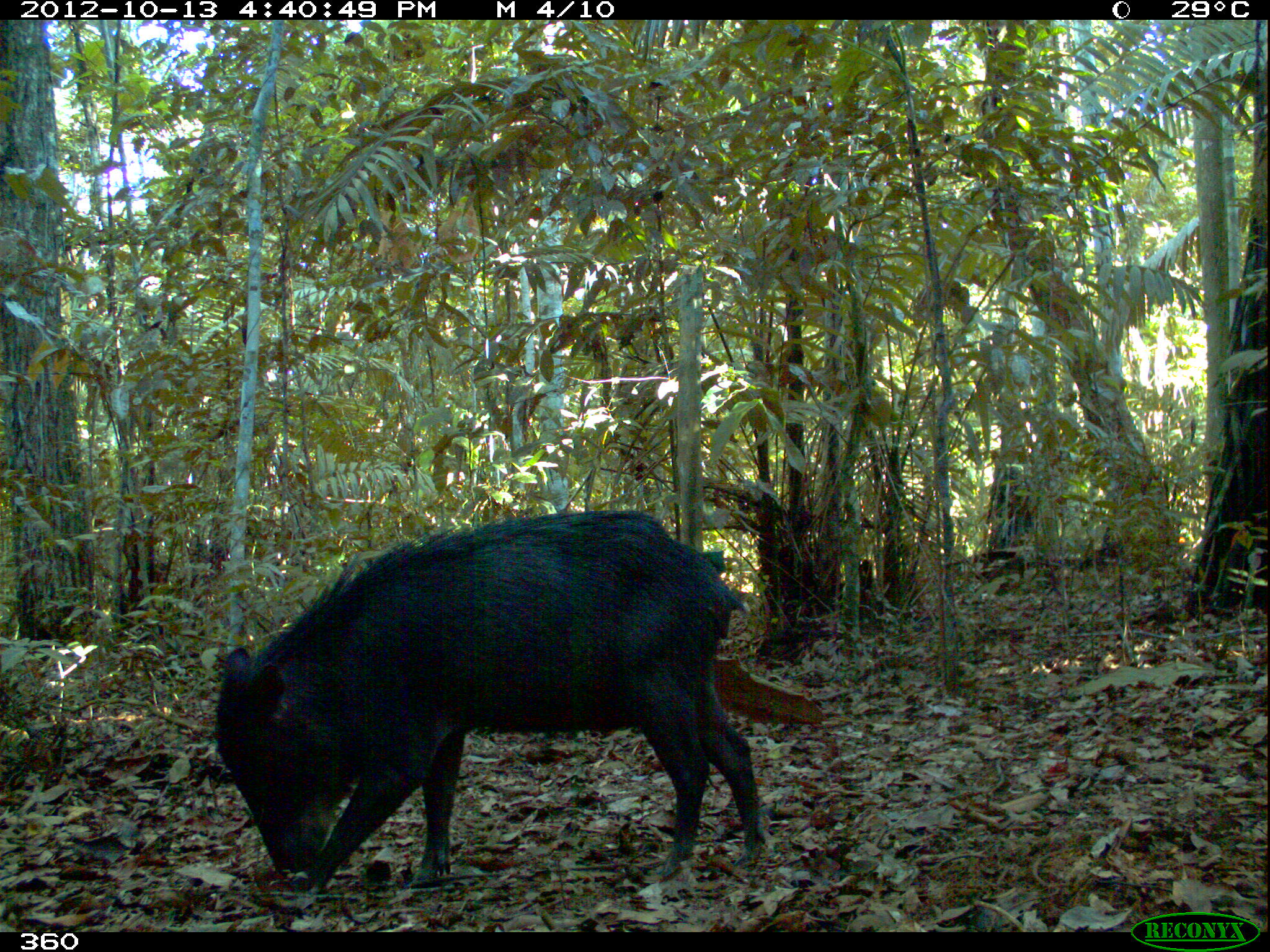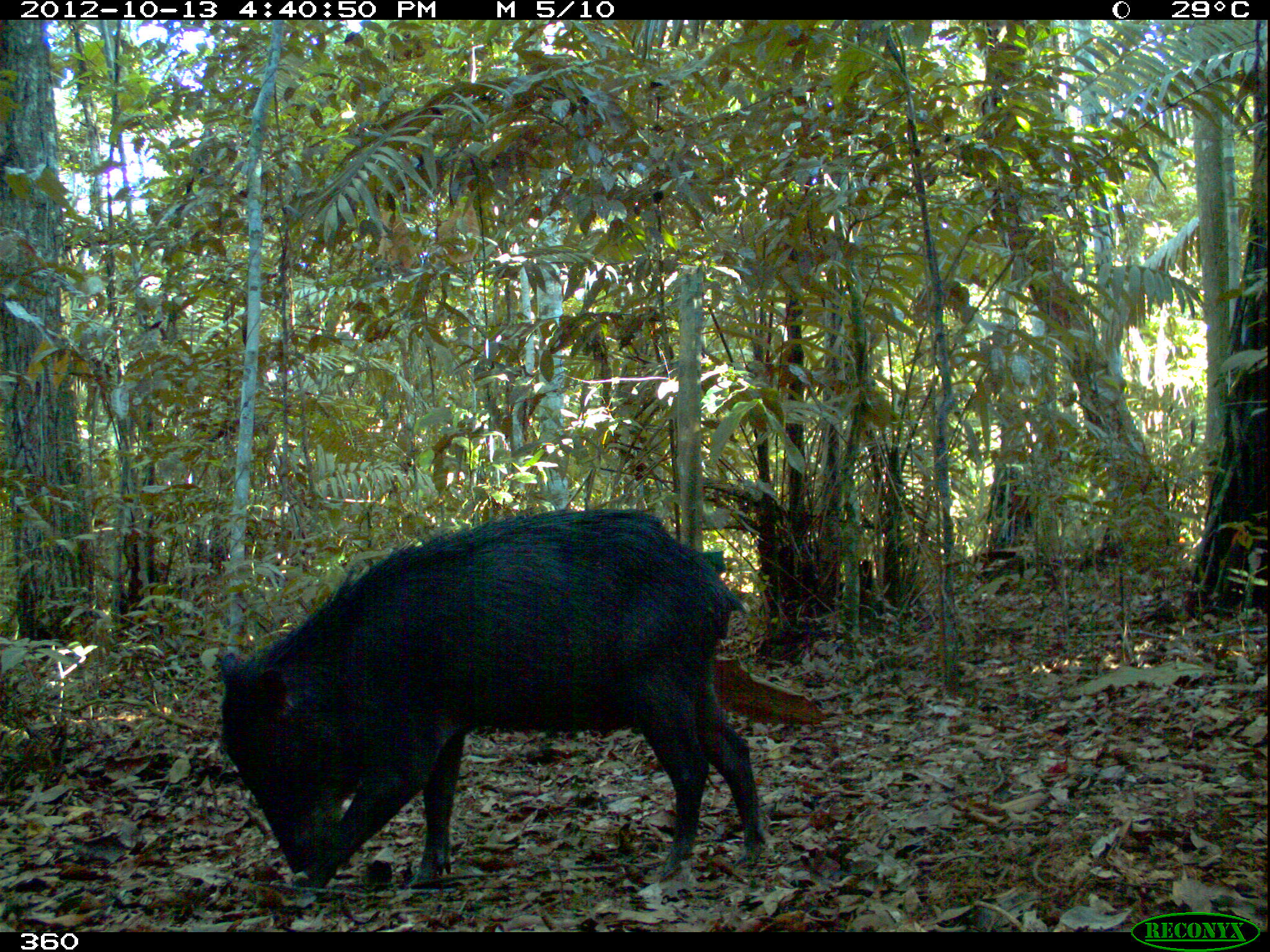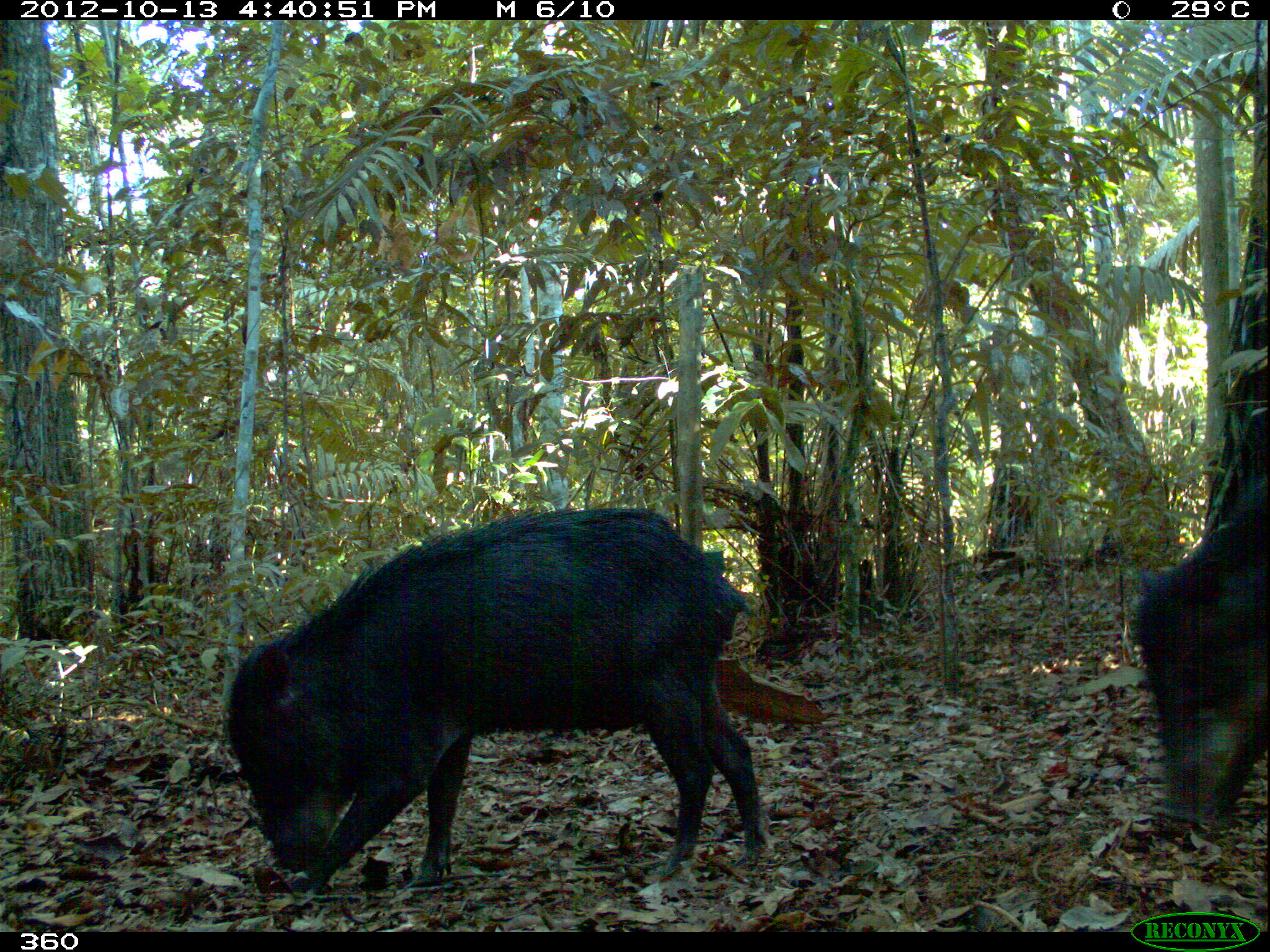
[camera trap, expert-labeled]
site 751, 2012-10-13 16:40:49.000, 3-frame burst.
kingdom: Animalia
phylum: Chordata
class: Mammalia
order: Artiodactyla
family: Tayassuidae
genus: Tayassu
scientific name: Tayassu pecari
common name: white-lipped peccary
Tayassu pecari (white-lipped peccary).